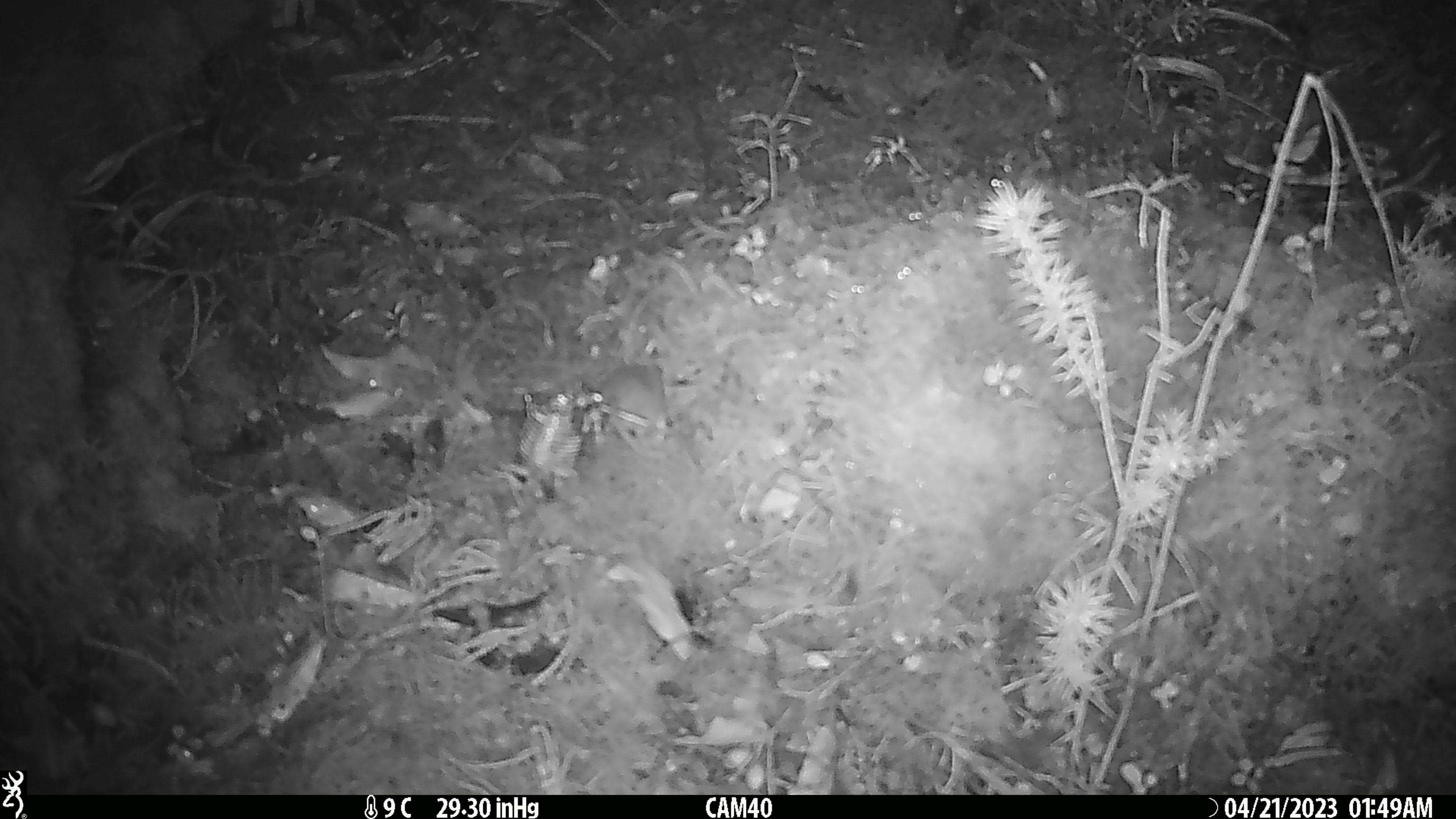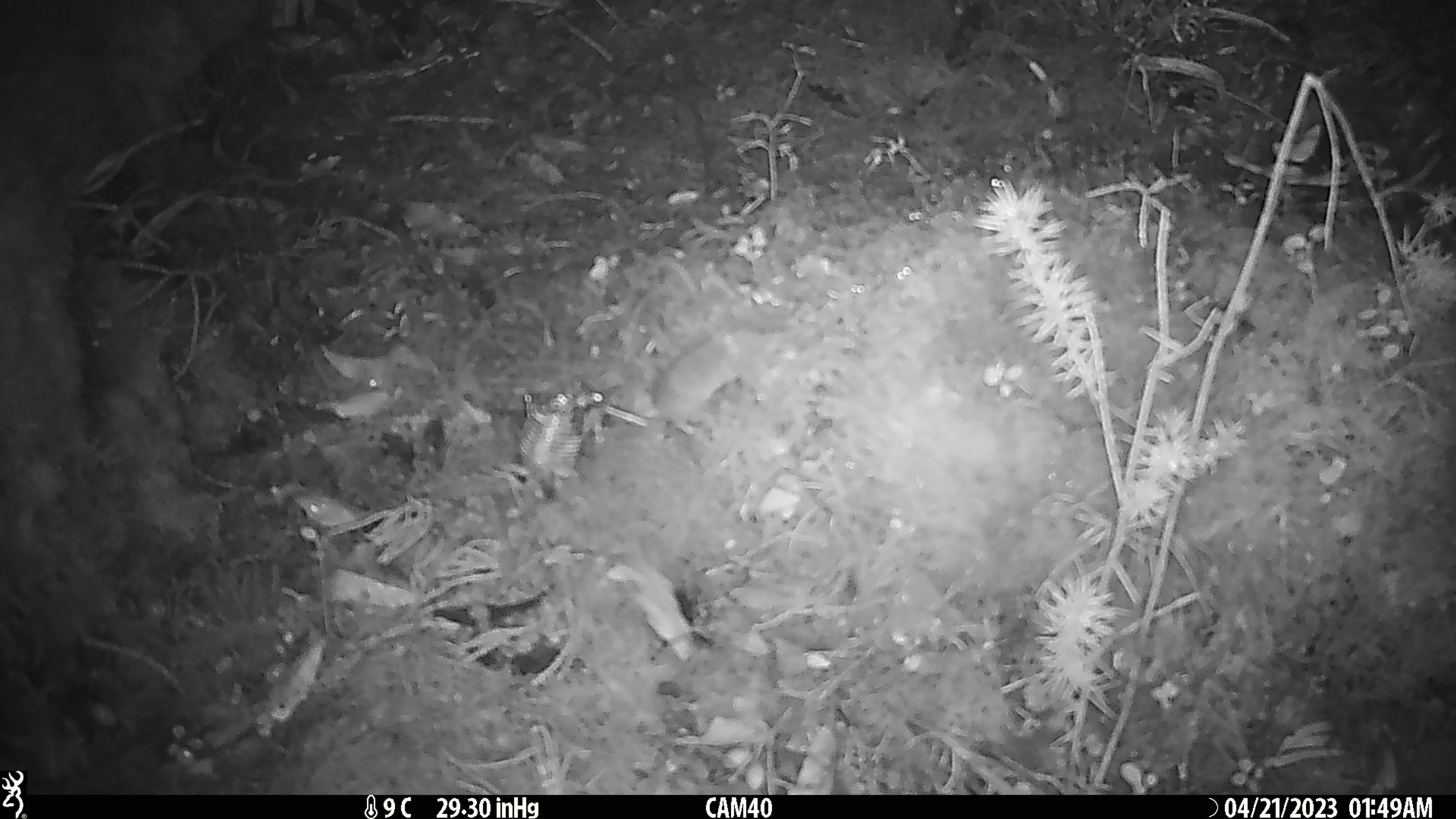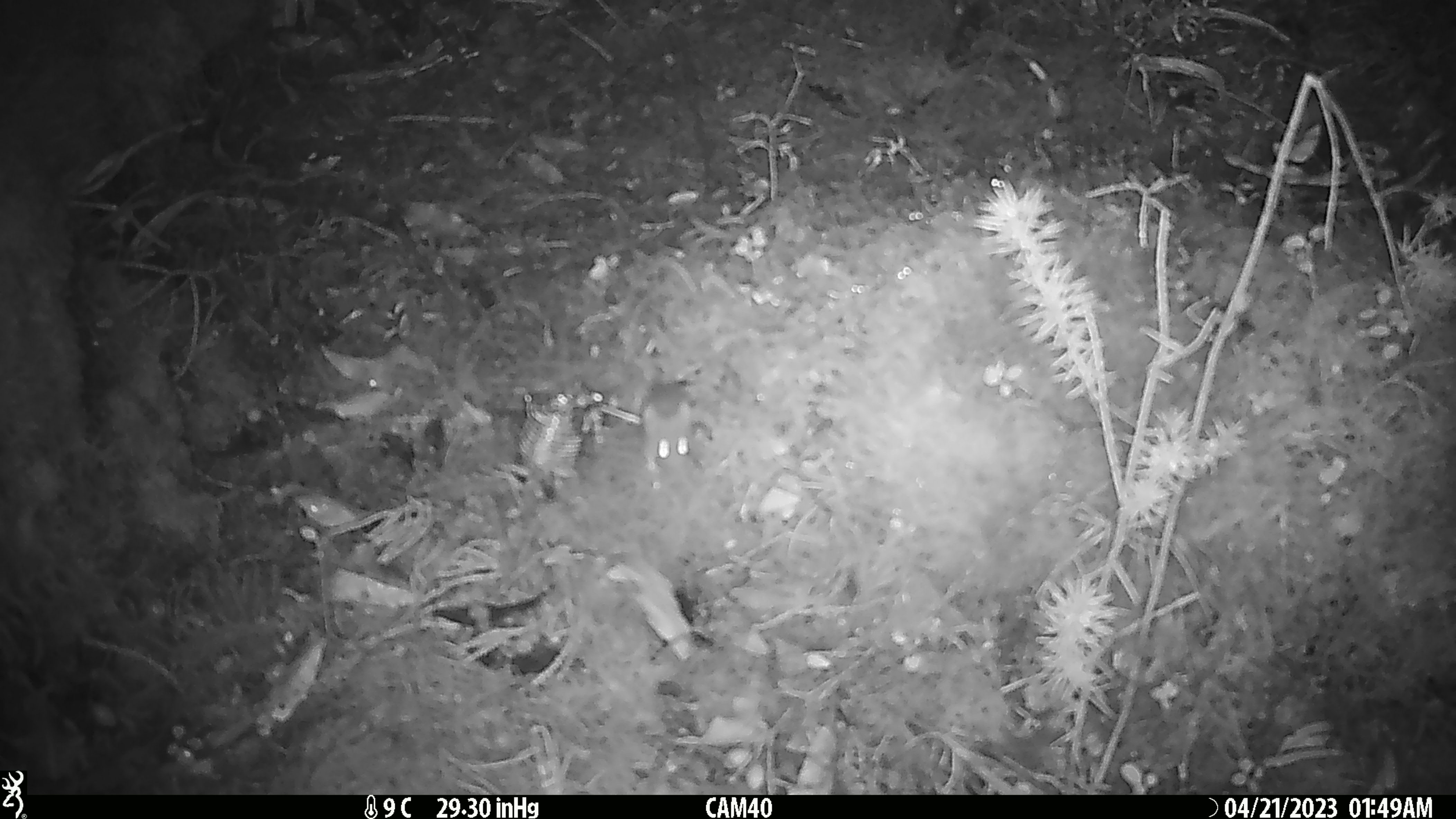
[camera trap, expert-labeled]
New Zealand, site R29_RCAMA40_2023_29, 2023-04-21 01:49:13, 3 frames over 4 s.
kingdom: Animalia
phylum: Chordata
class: Mammalia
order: Rodentia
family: Muridae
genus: Mus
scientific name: Mus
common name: mouse